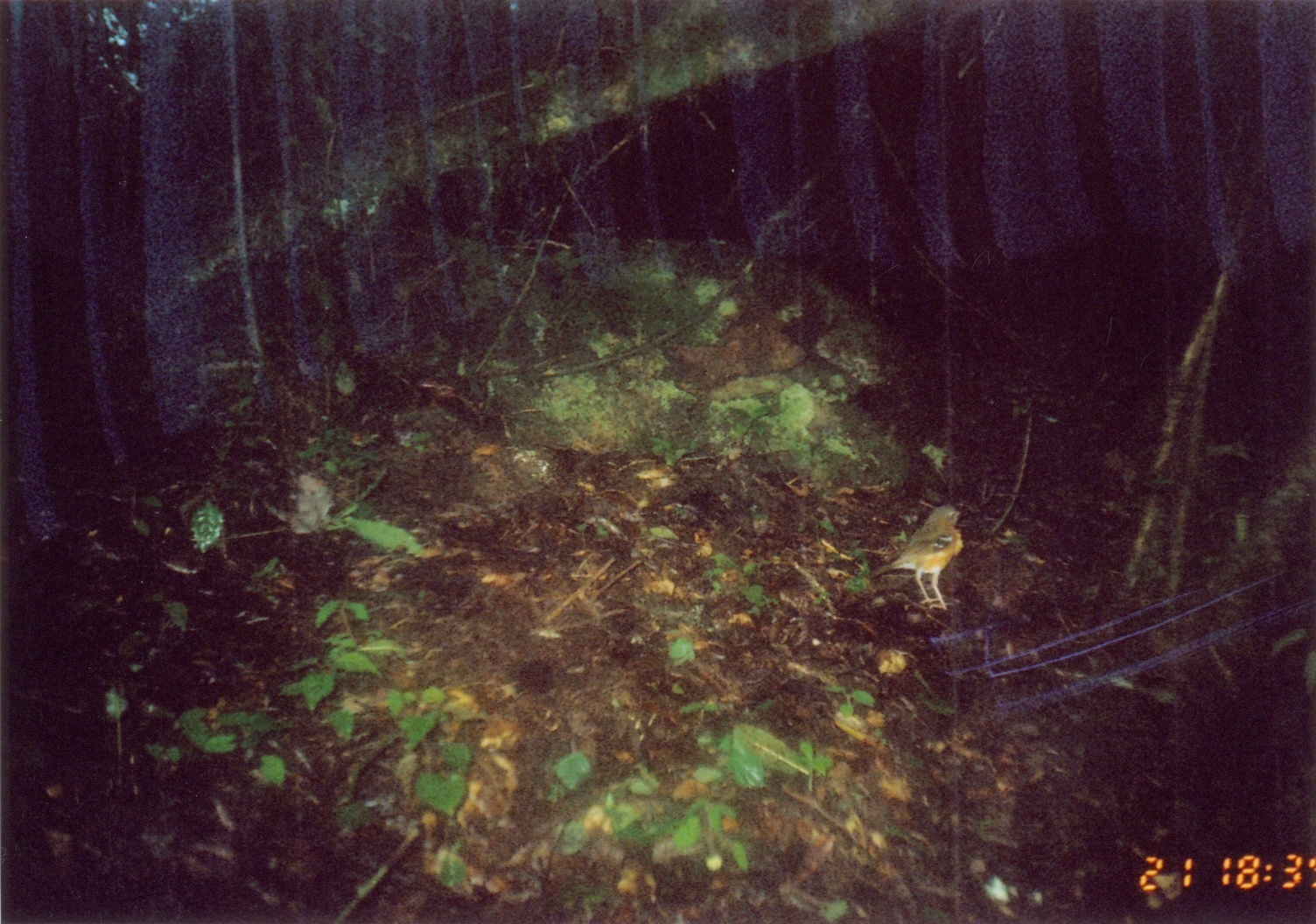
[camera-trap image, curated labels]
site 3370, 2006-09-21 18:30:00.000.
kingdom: Animalia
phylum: Chordata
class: Aves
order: Passeriformes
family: Turdidae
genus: Geokichla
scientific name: Geokichla gurneyi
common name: orange ground-thrush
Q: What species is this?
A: Geokichla gurneyi (orange ground-thrush).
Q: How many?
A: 1.